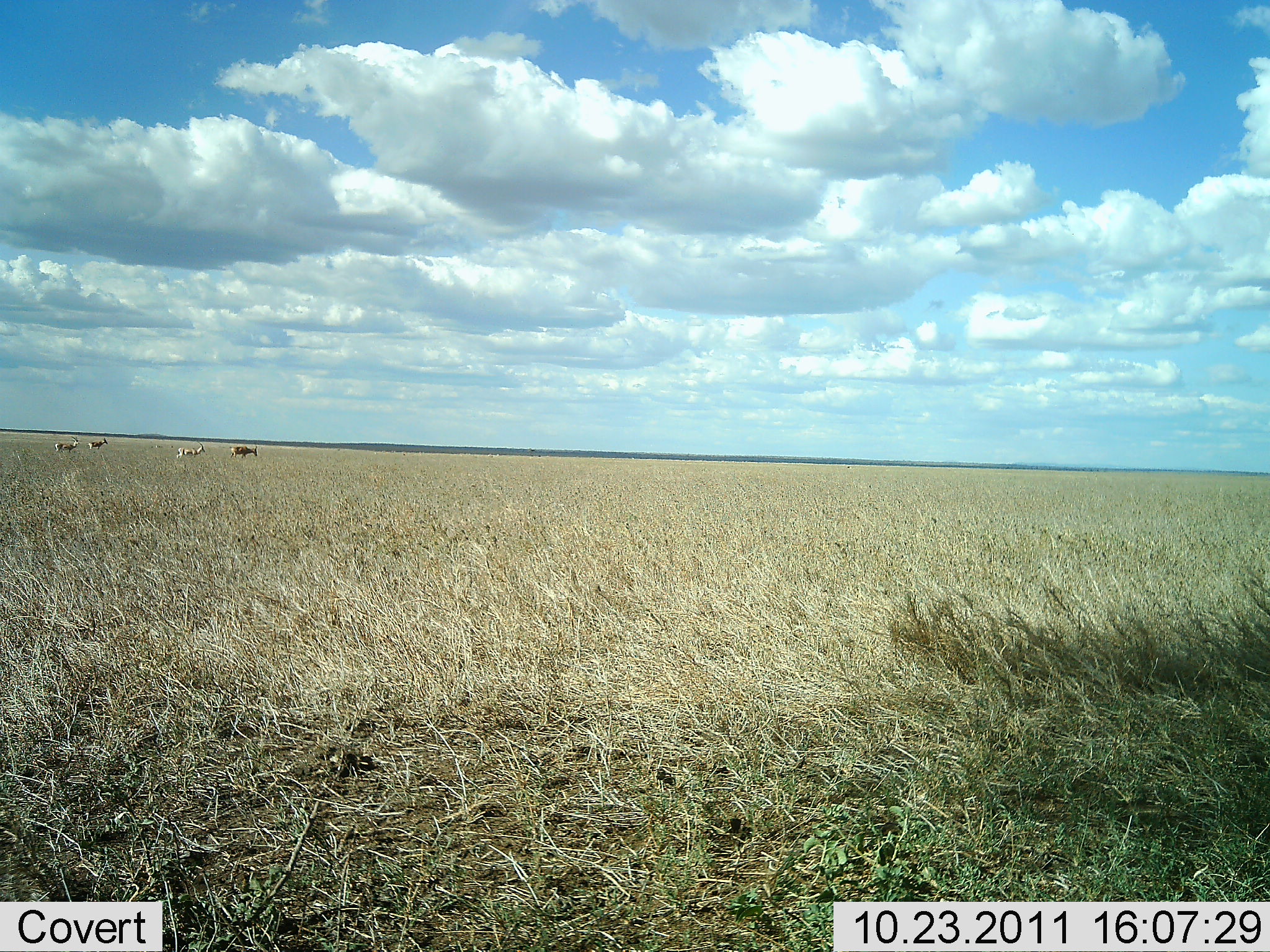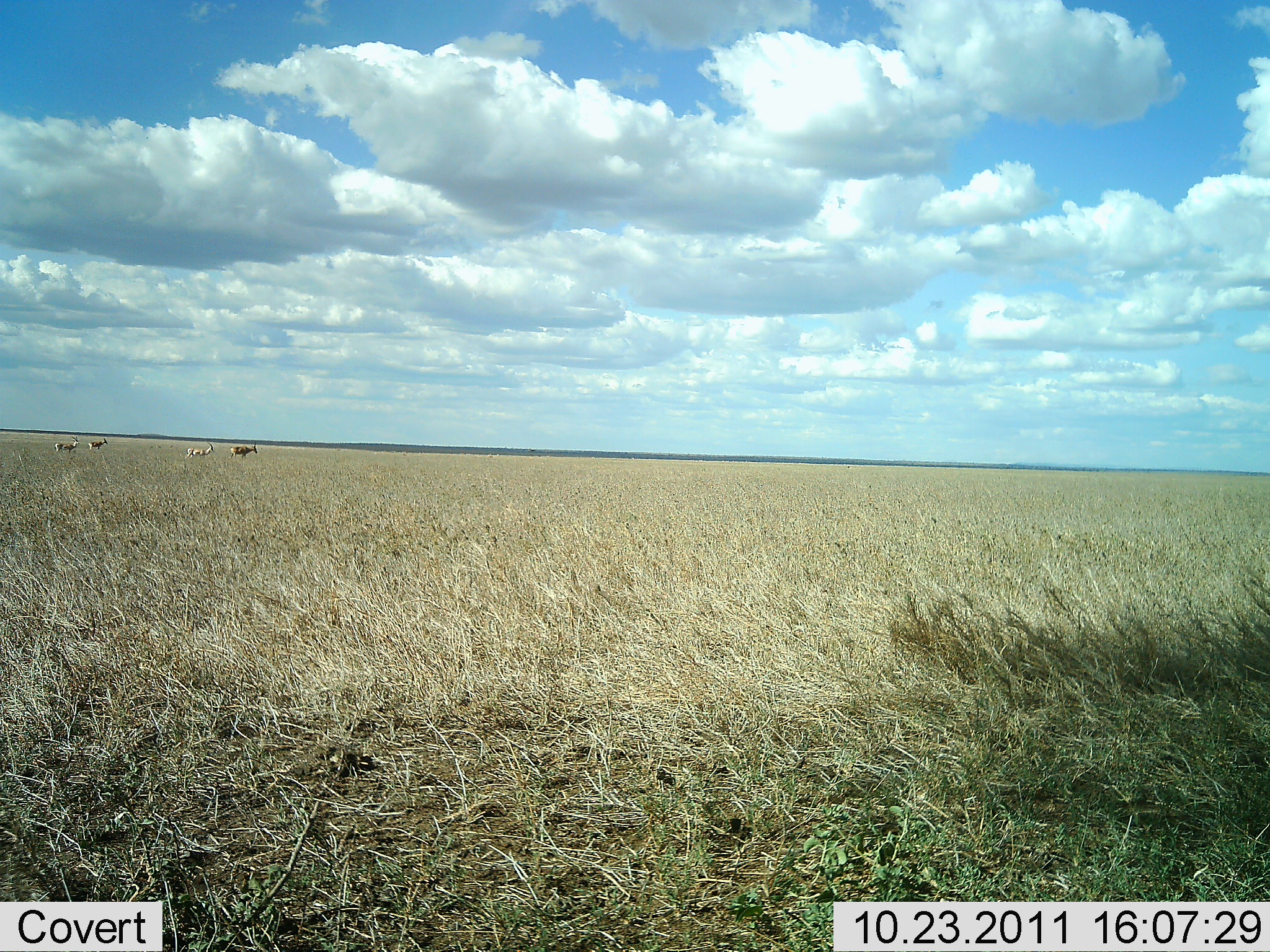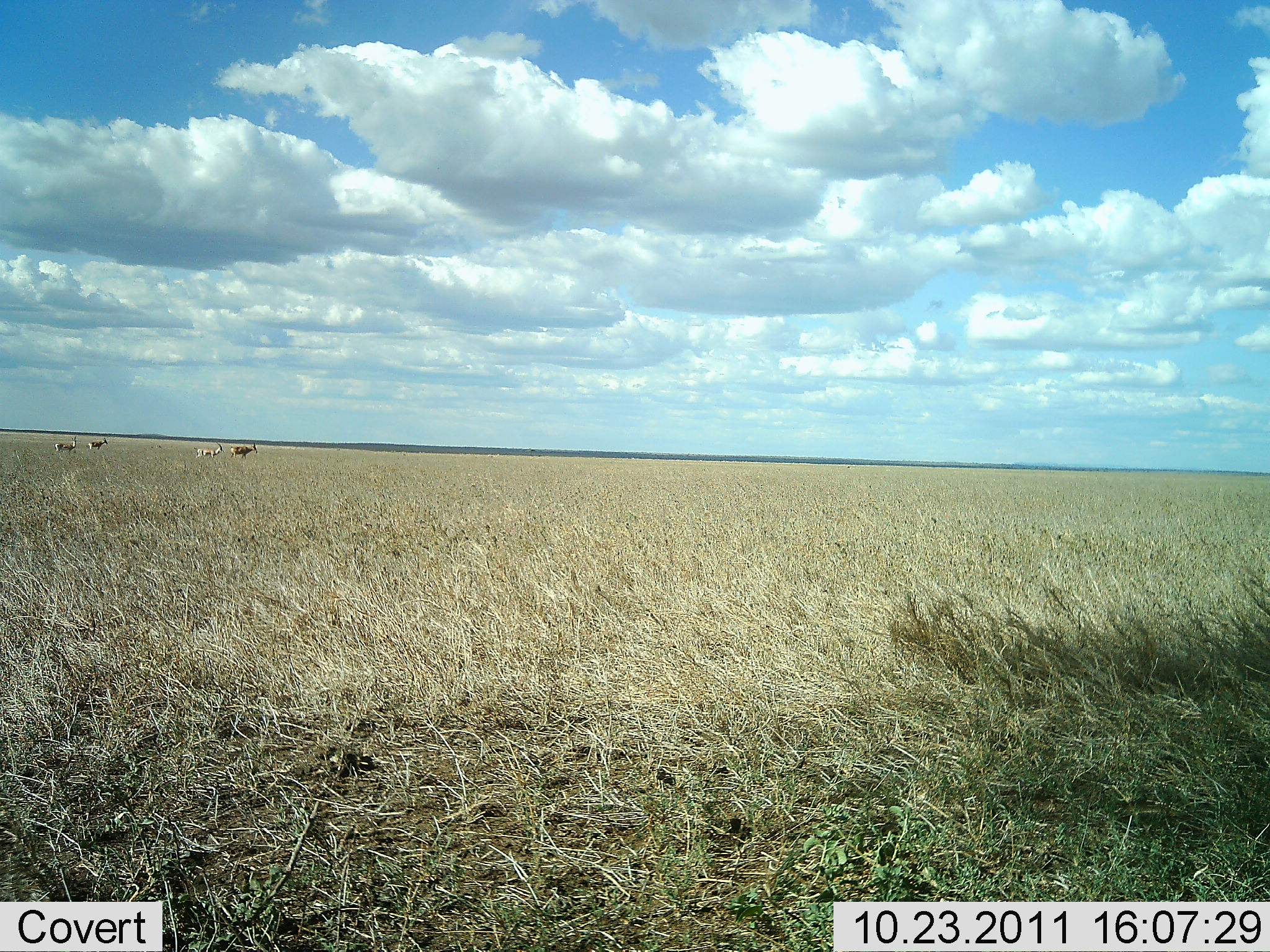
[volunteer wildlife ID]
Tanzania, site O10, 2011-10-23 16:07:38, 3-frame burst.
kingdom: Animalia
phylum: Chordata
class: Mammalia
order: Artiodactyla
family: Bovidae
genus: Eudorcas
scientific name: Eudorcas thomsonii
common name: thomson's gazelle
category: gazellethomsons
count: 4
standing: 25%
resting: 0%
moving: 100%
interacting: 12%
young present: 0%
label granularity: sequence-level